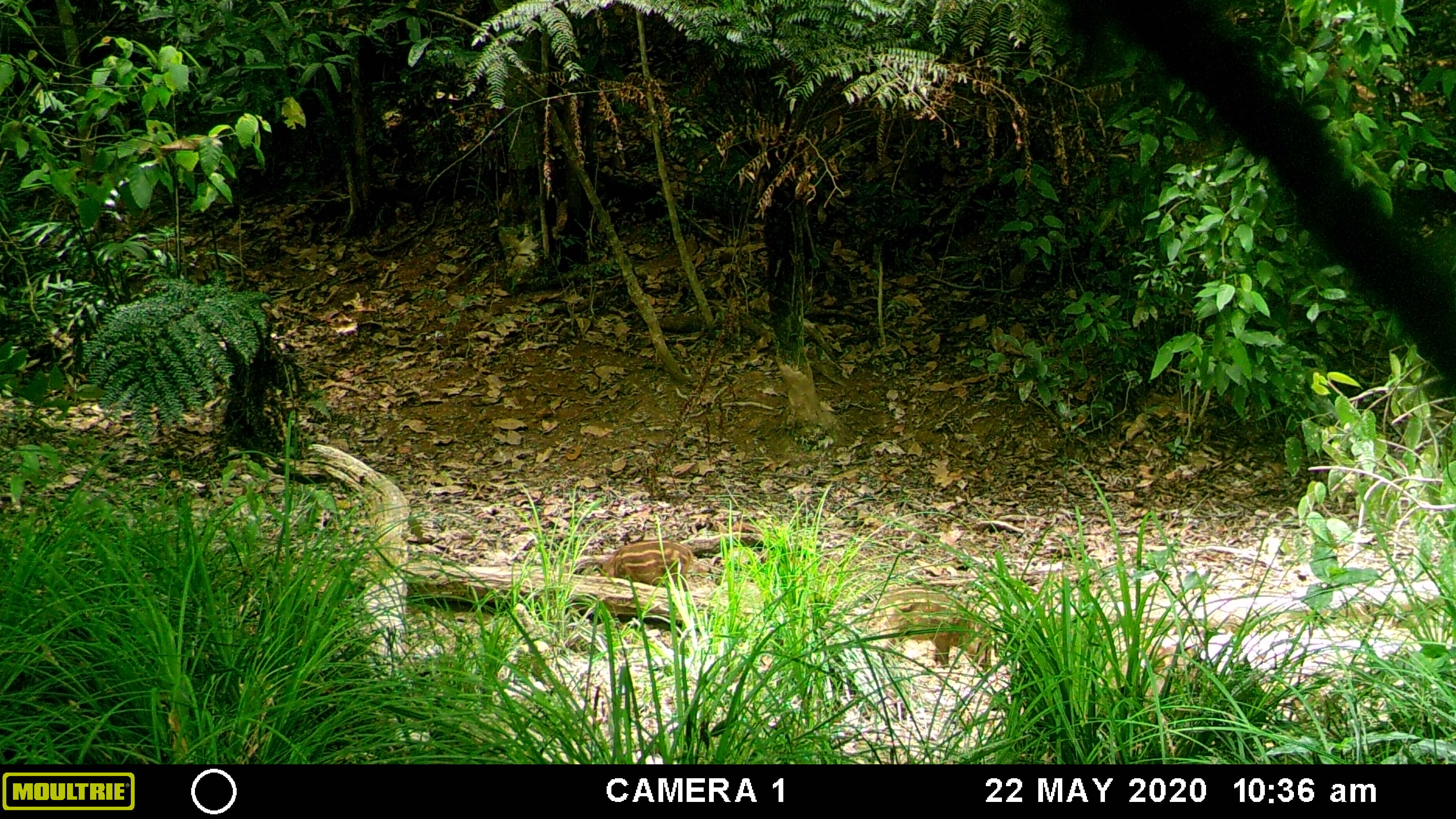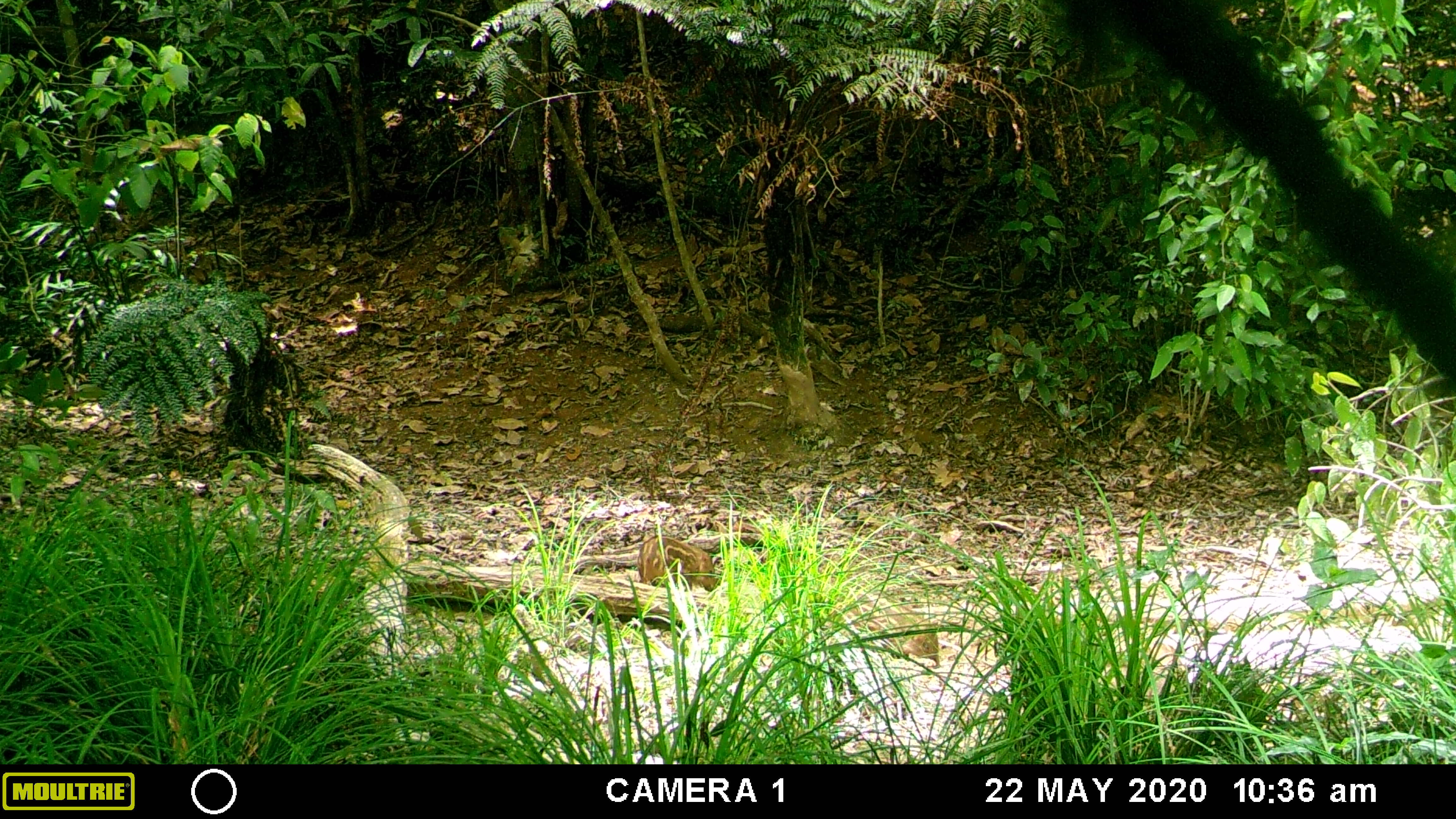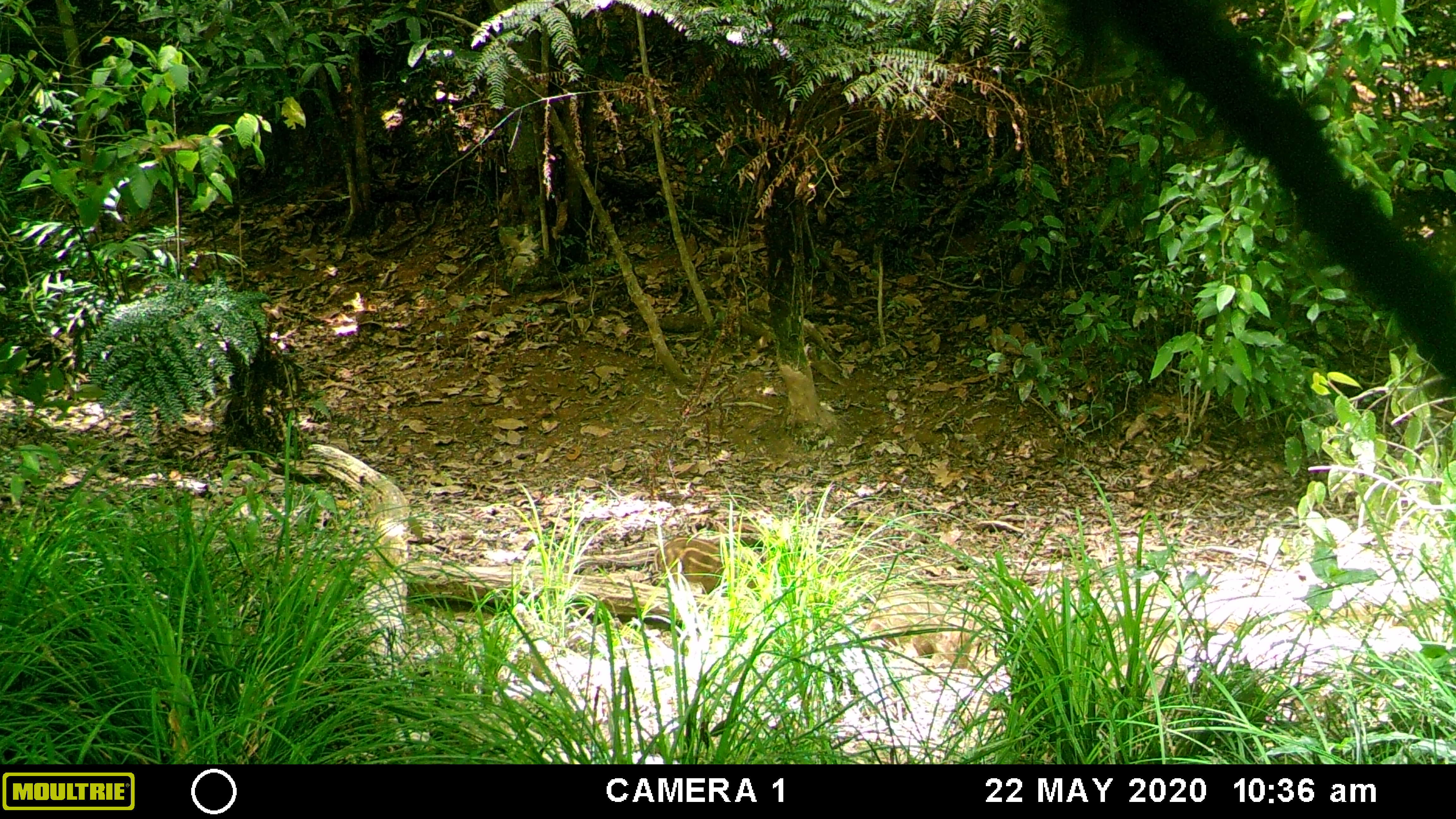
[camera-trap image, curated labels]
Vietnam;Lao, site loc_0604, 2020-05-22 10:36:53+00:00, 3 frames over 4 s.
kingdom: Animalia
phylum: Chordata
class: Mammalia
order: Artiodactyla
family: Suidae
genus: Sus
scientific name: Sus scrofa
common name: eurasian wild pig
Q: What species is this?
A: Eurasian wild pig (Sus scrofa).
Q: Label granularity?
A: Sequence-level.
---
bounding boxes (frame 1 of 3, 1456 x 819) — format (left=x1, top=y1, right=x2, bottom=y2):
eurasian wild pig: (left=853, top=586, right=993, bottom=673); (left=594, top=538, right=694, bottom=593)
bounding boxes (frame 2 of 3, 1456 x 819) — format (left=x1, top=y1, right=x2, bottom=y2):
eurasian wild pig: (left=819, top=589, right=943, bottom=670); (left=635, top=534, right=720, bottom=592)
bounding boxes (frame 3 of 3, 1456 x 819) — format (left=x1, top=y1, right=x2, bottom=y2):
eurasian wild pig: (left=857, top=589, right=981, bottom=670); (left=652, top=535, right=762, bottom=595)